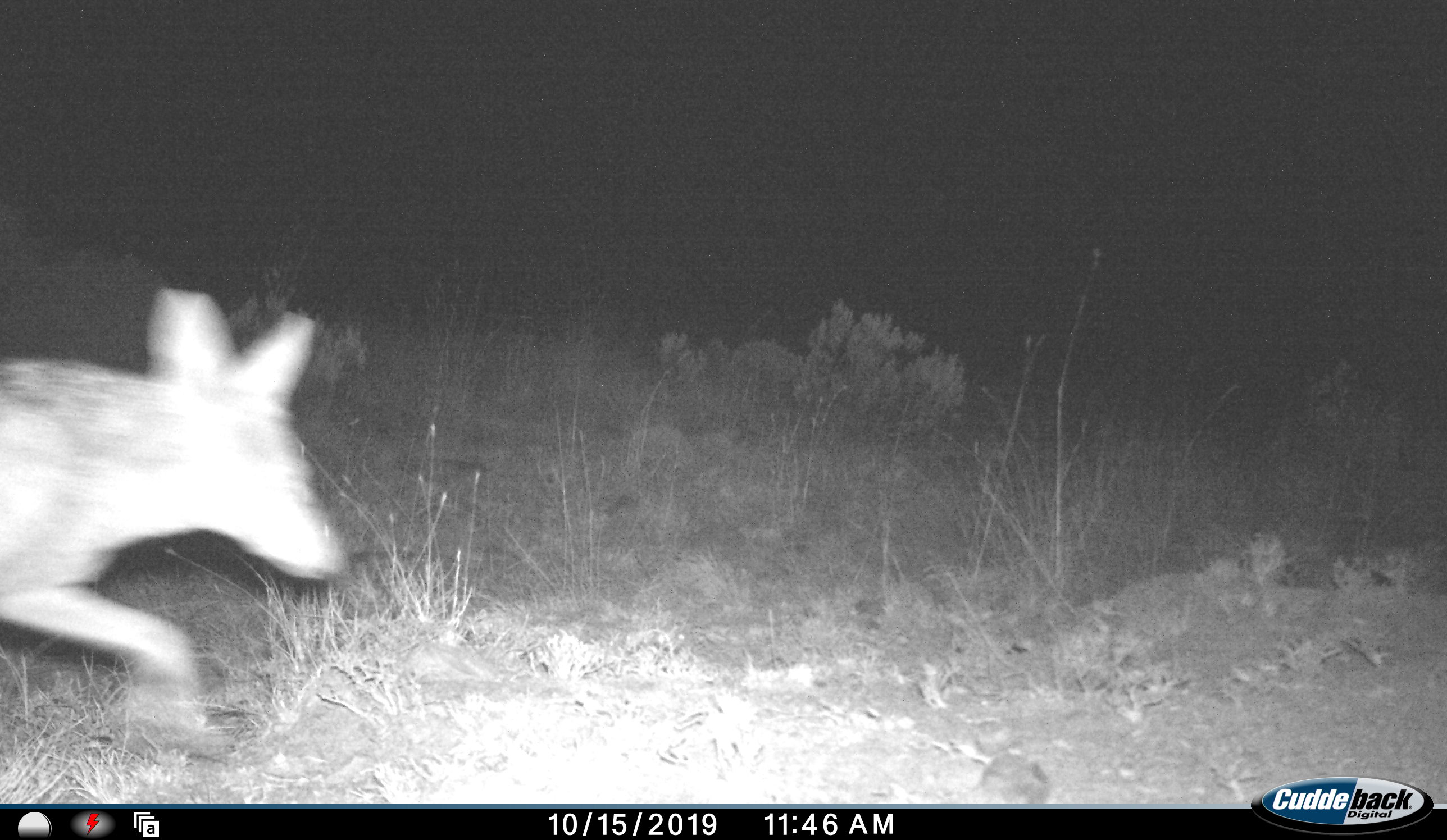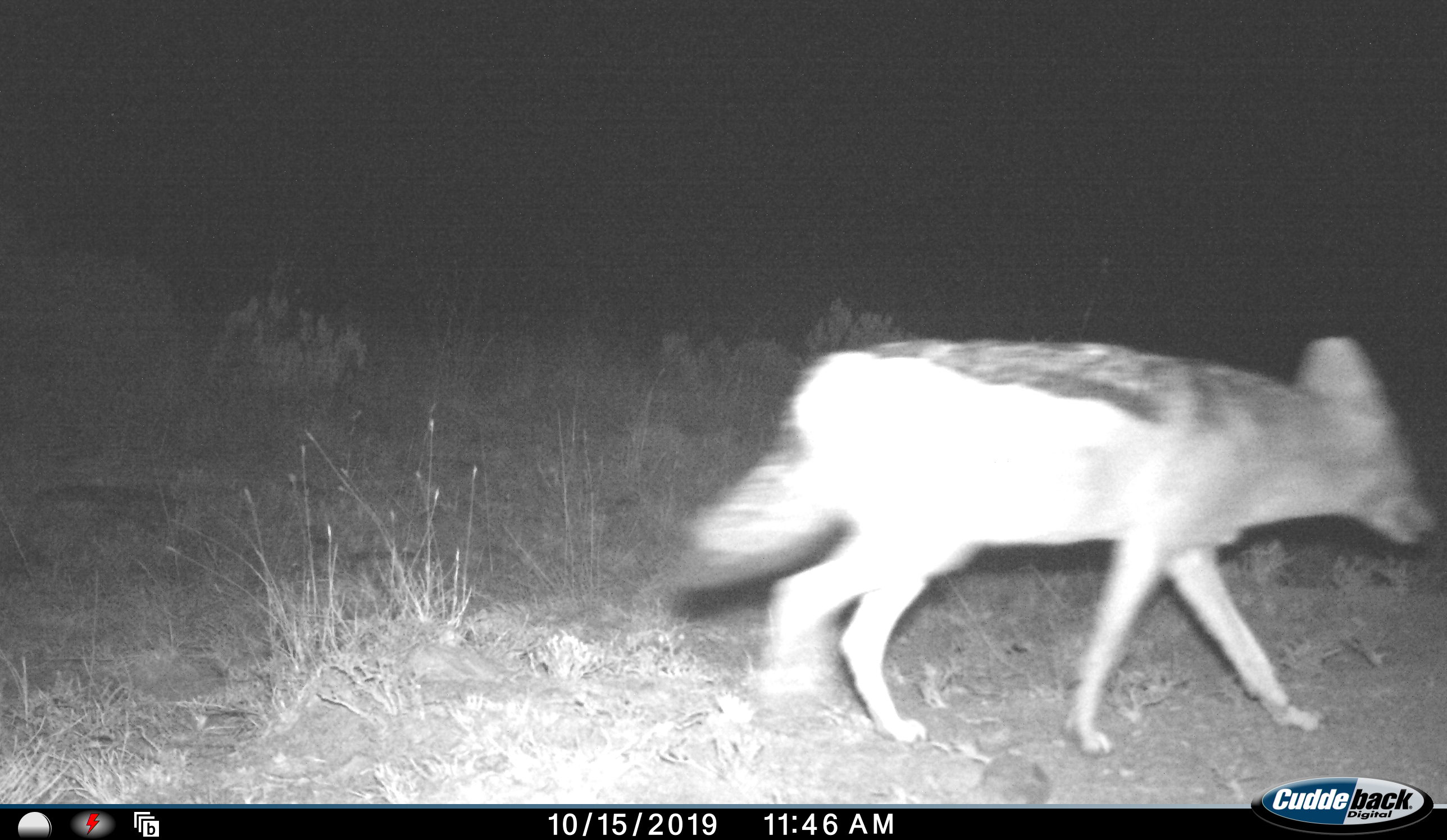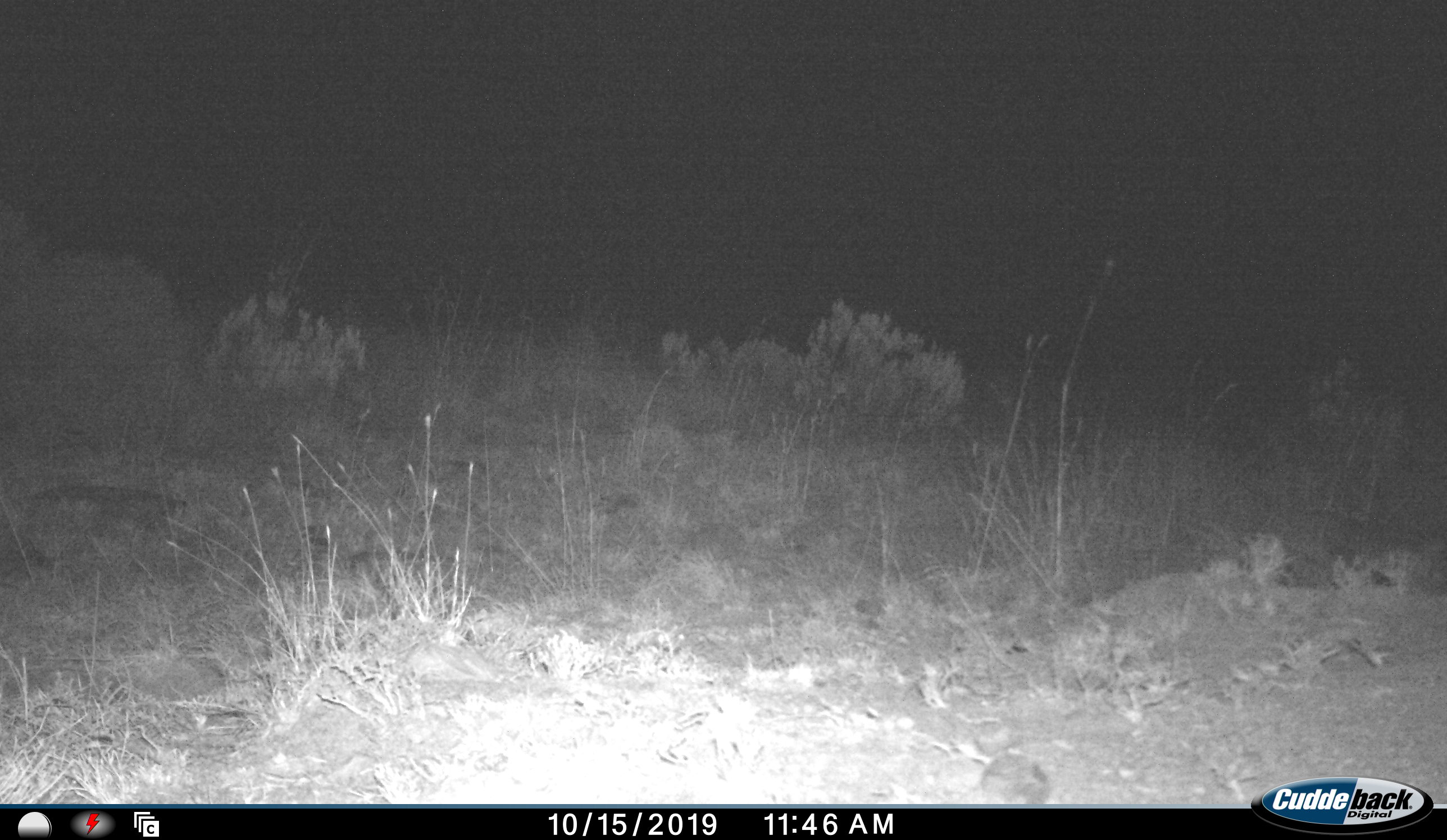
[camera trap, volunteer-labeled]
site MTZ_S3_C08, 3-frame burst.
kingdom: Animalia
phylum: Chordata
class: Mammalia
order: Carnivora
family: Canidae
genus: Lupulella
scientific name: Lupulella mesomelas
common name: black-backed jackal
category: jackalblackbacked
Jackalblackbacked (black-backed jackal) (Lupulella mesomelas), count 1. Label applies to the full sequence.